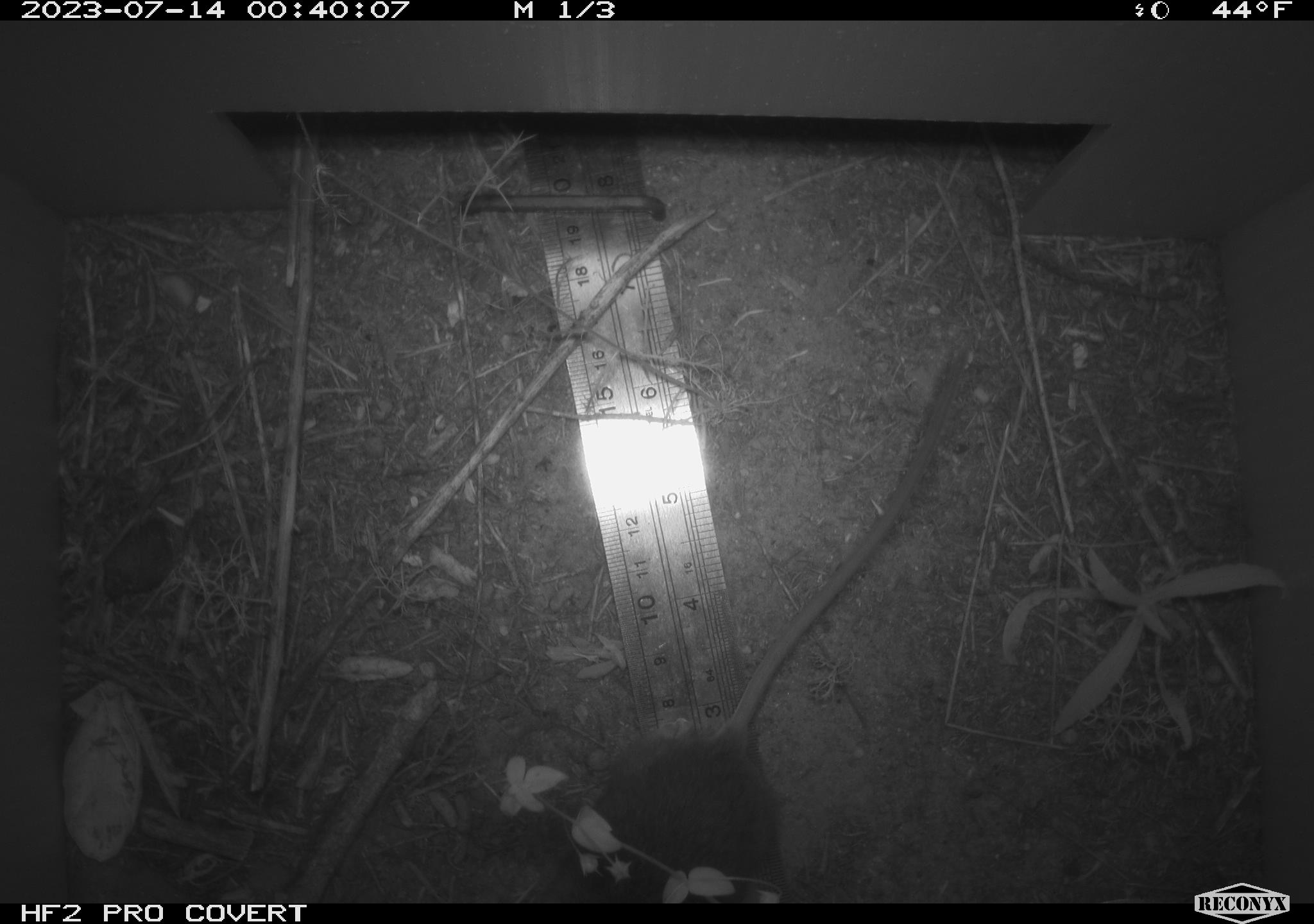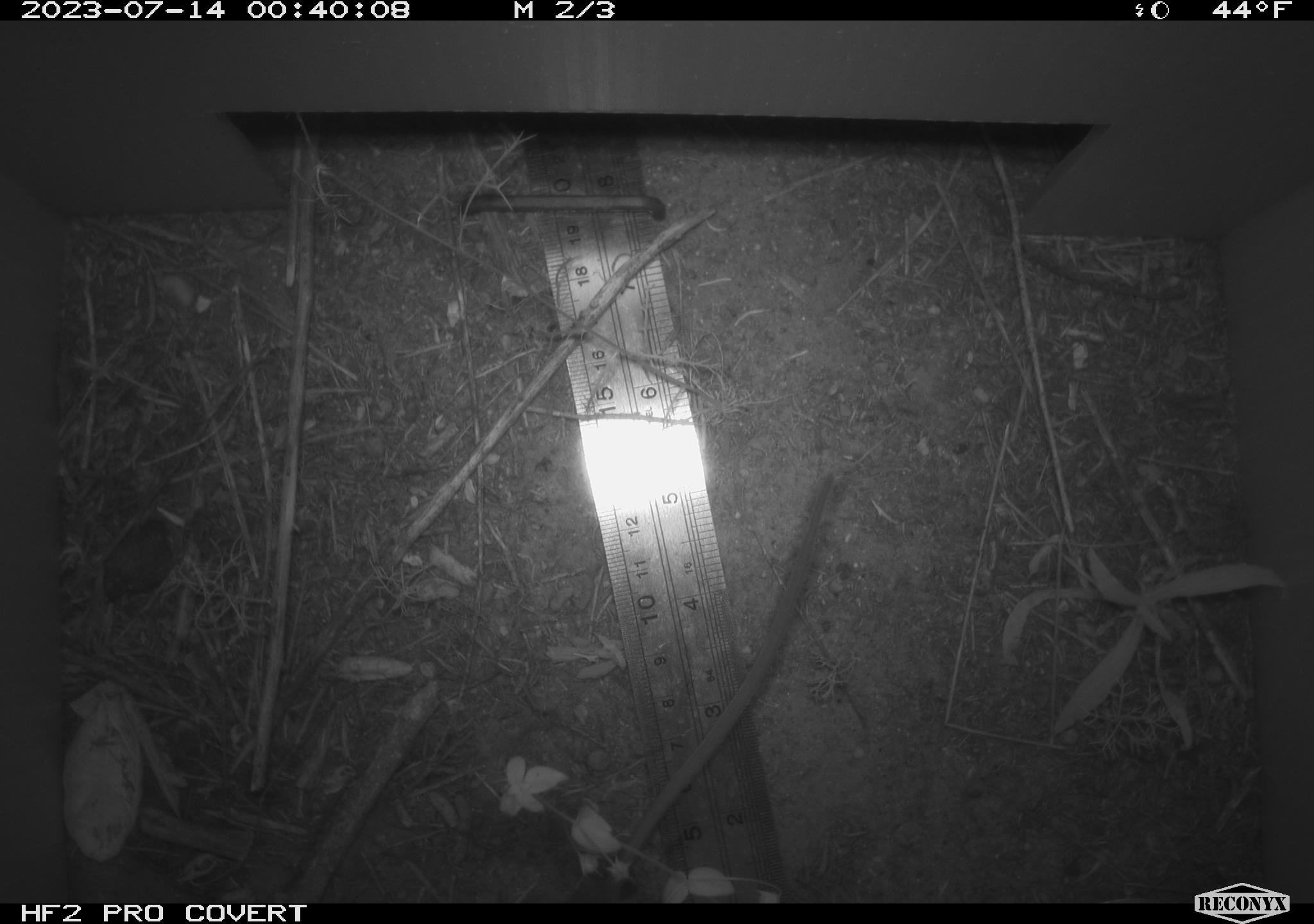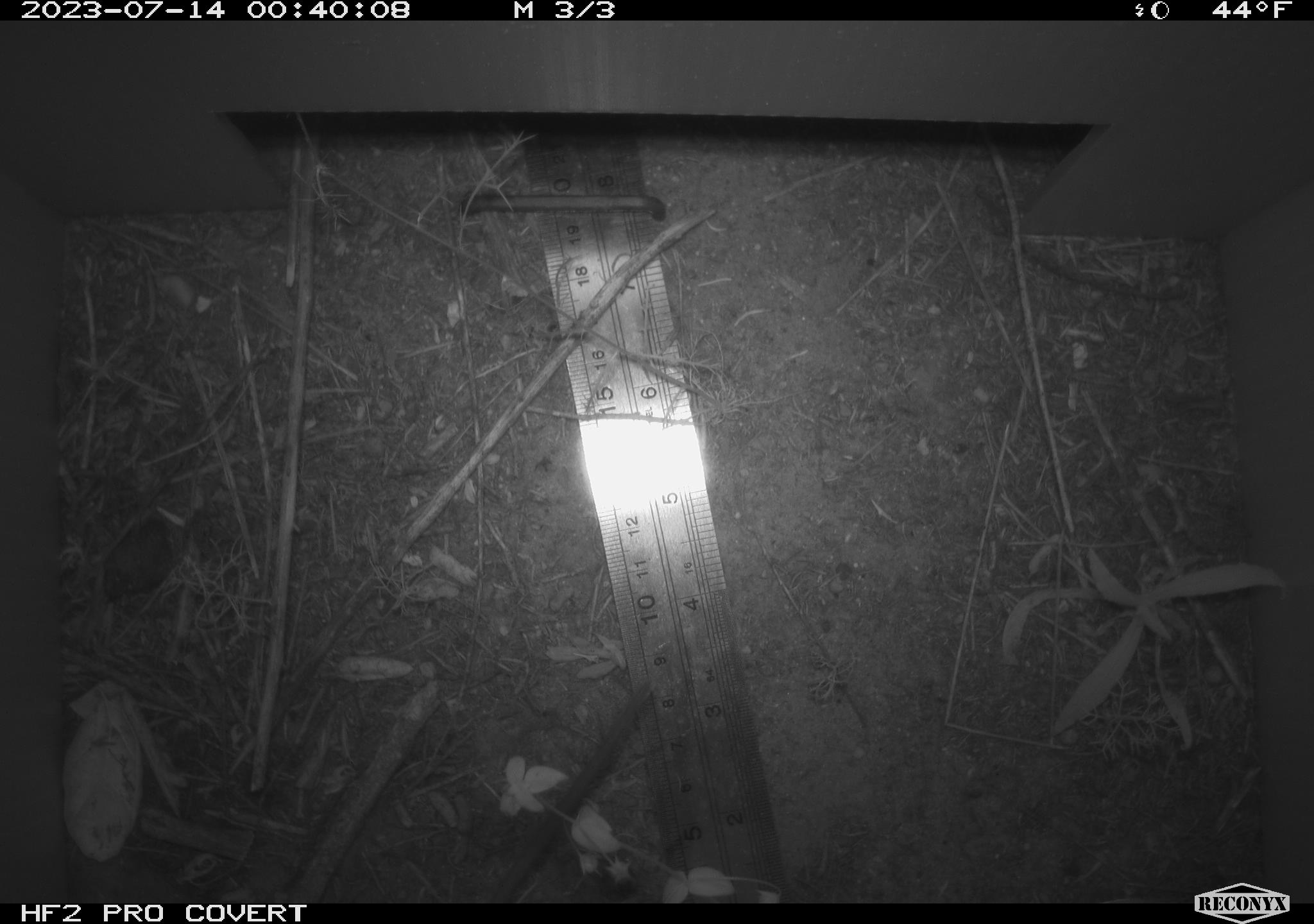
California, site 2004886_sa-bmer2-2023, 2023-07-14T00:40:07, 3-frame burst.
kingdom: Animalia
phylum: Chordata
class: Mammalia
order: Rodentia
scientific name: Rodentia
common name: mouse species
Mouse species (Rodentia).